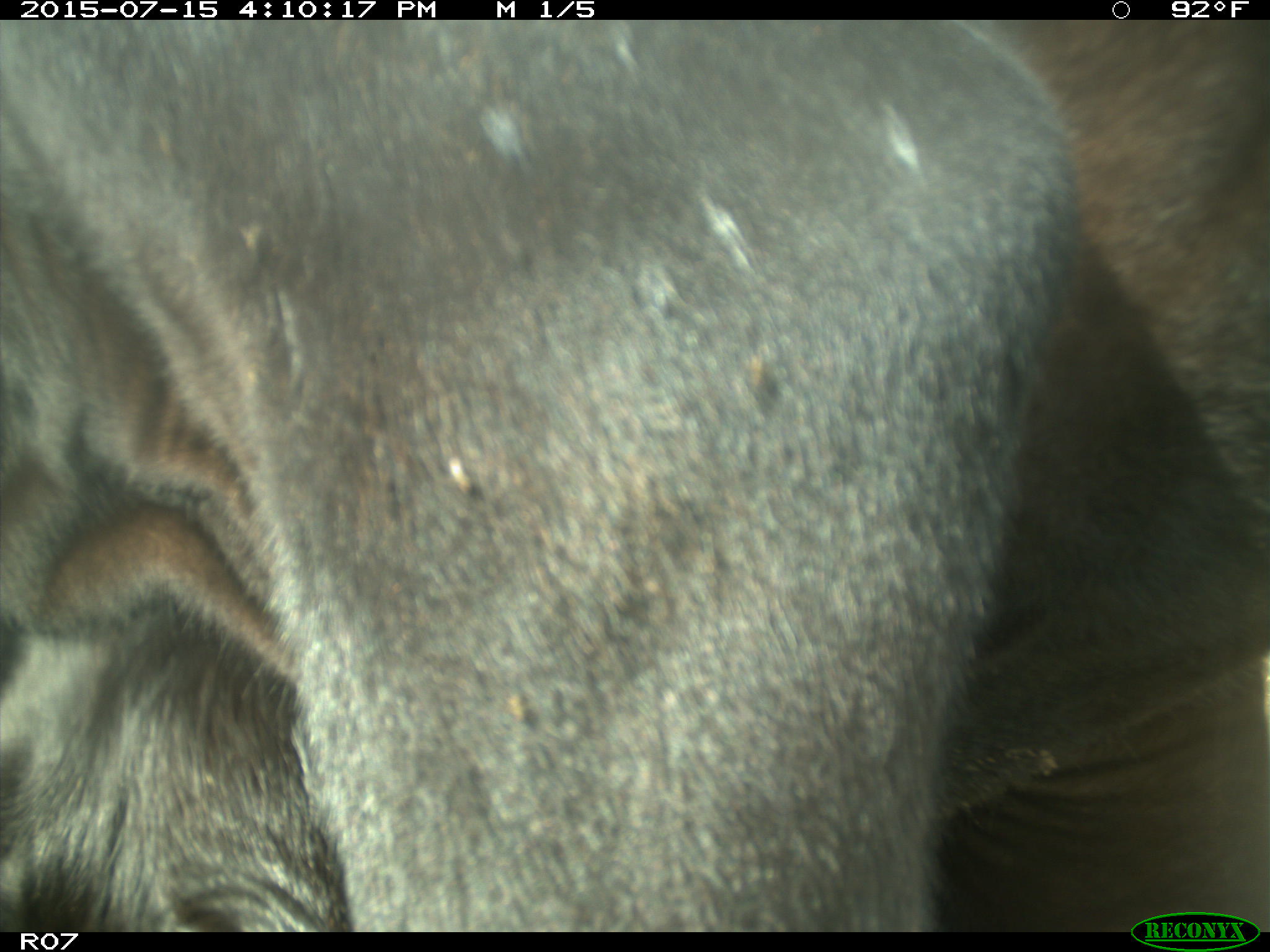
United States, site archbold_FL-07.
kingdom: Animalia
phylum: Chordata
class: Mammalia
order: Artiodactyla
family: Bovidae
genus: Bos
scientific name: Bos taurus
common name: domestic cow